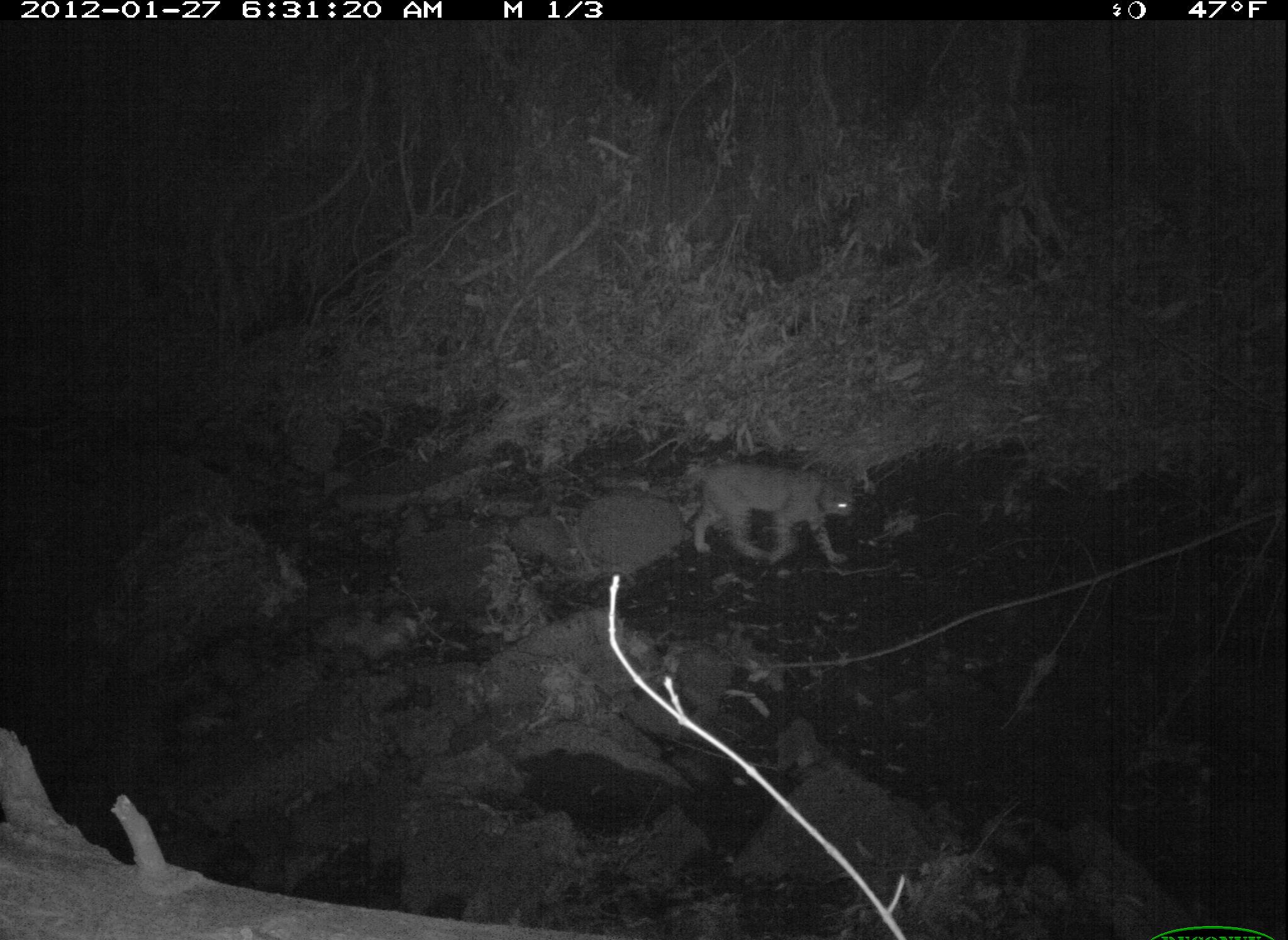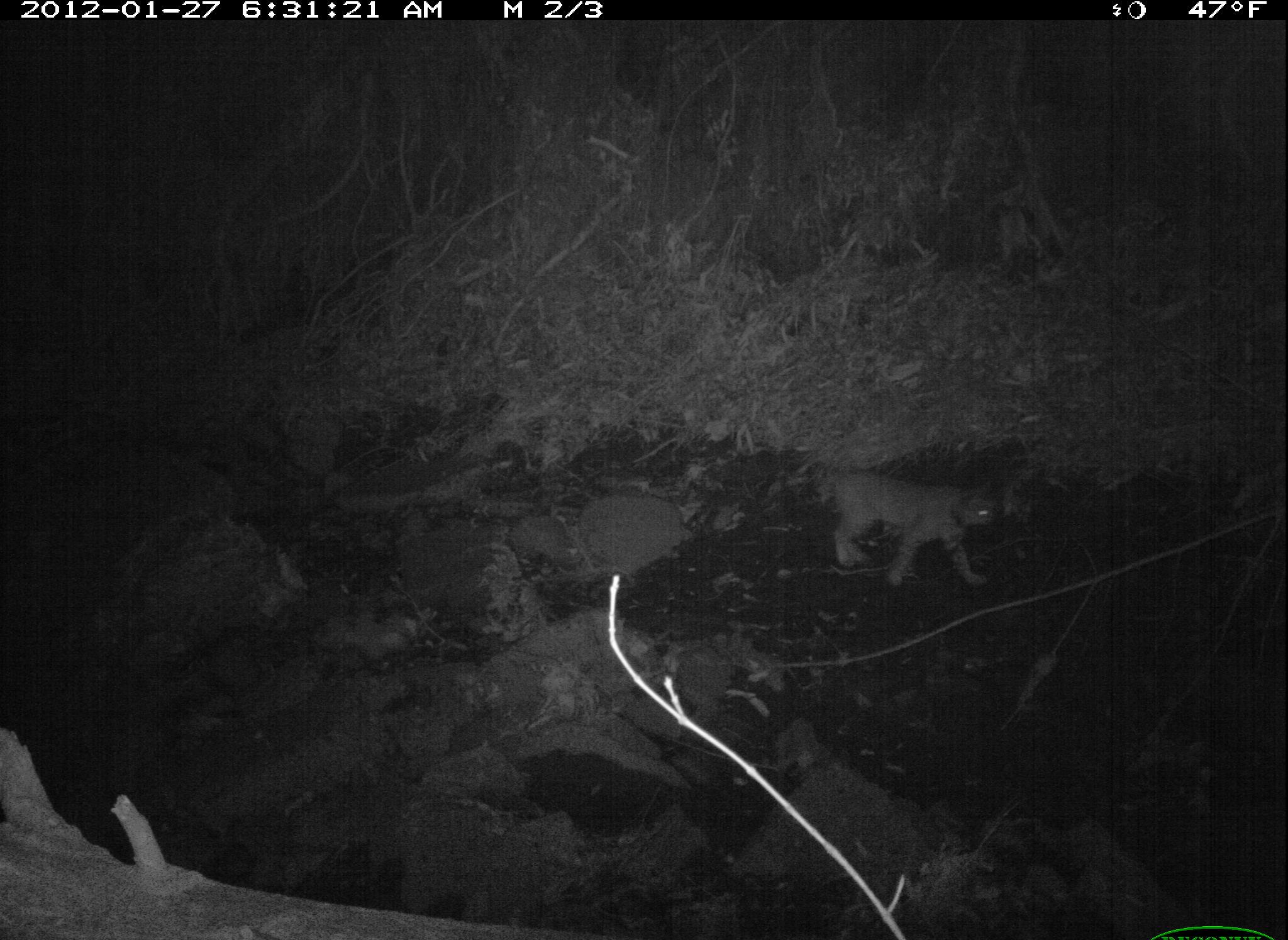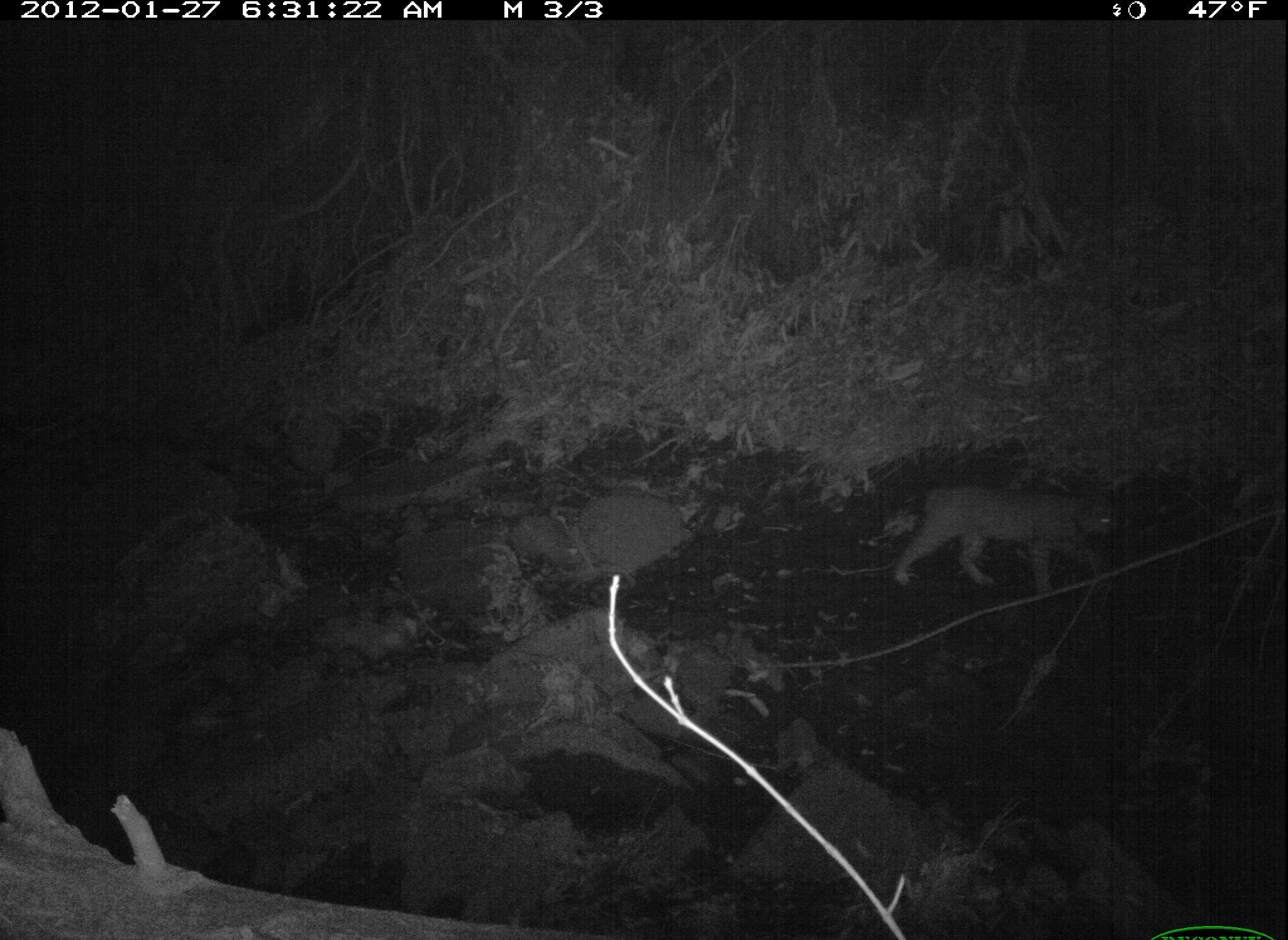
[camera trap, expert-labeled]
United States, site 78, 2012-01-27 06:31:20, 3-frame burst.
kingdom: Animalia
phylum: Chordata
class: Mammalia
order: Carnivora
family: Felidae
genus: Lynx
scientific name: Lynx rufus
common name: bobcat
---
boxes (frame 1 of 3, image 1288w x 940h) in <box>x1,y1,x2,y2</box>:
bobcat: <box>668,432,897,581</box>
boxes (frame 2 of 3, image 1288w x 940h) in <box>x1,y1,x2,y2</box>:
bobcat: <box>782,446,1034,615</box>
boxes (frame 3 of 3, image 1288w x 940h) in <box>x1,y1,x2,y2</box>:
bobcat: <box>865,449,1138,607</box>